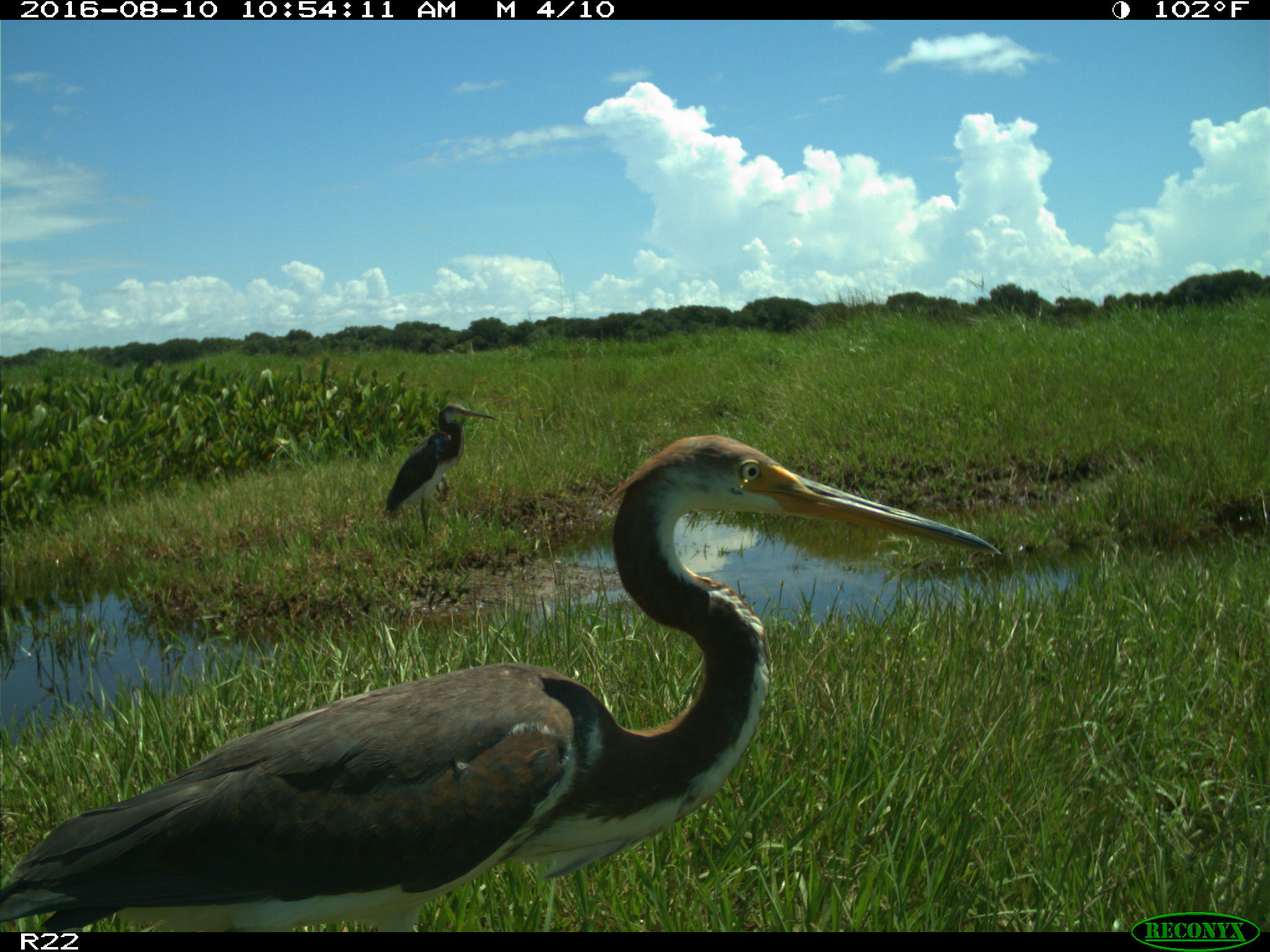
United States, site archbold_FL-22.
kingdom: Animalia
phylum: Chordata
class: Aves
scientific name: Aves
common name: birds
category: unidentified bird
Unidentified bird (birds) (Aves).